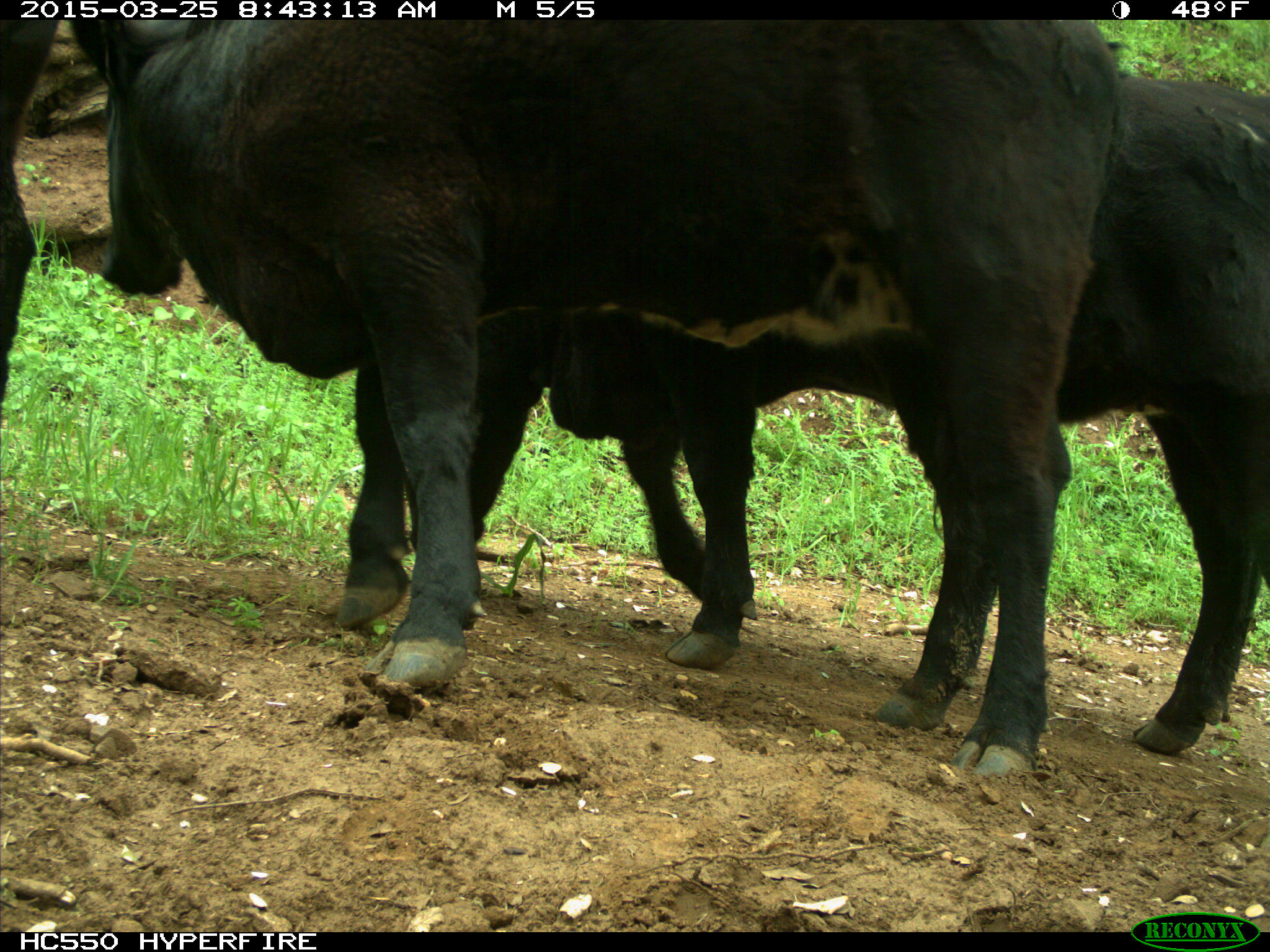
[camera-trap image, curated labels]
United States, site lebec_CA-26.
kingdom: Animalia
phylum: Chordata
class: Mammalia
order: Artiodactyla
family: Bovidae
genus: Bos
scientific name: Bos taurus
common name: domestic cow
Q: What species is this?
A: Bos taurus (domestic cow).